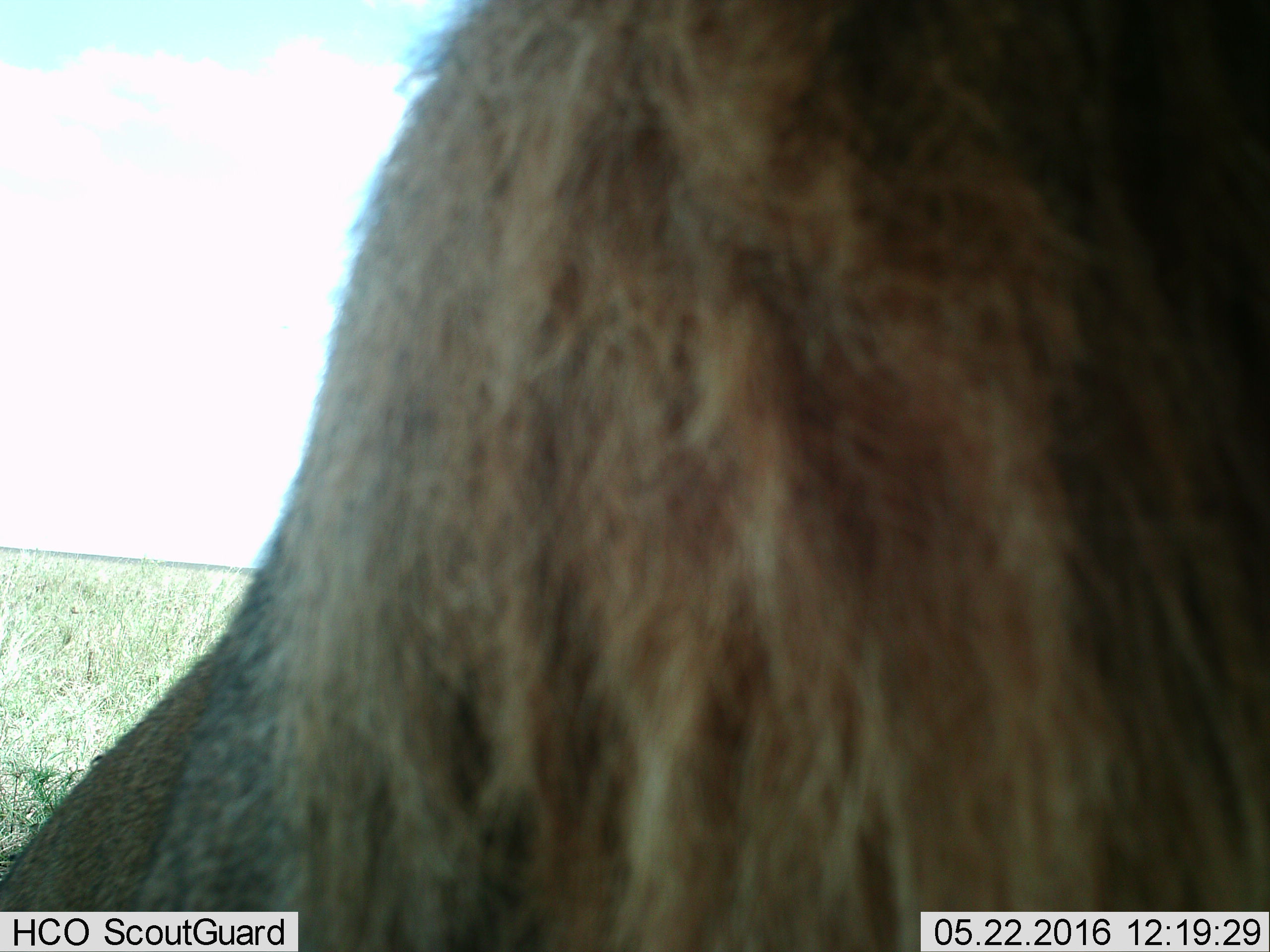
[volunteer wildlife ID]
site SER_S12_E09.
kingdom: Animalia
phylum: Chordata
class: Mammalia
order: Carnivora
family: Felidae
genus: Panthera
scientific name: Panthera leo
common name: lion male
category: lionmale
Lionmale (lion male) (Panthera leo), count 1. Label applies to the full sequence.